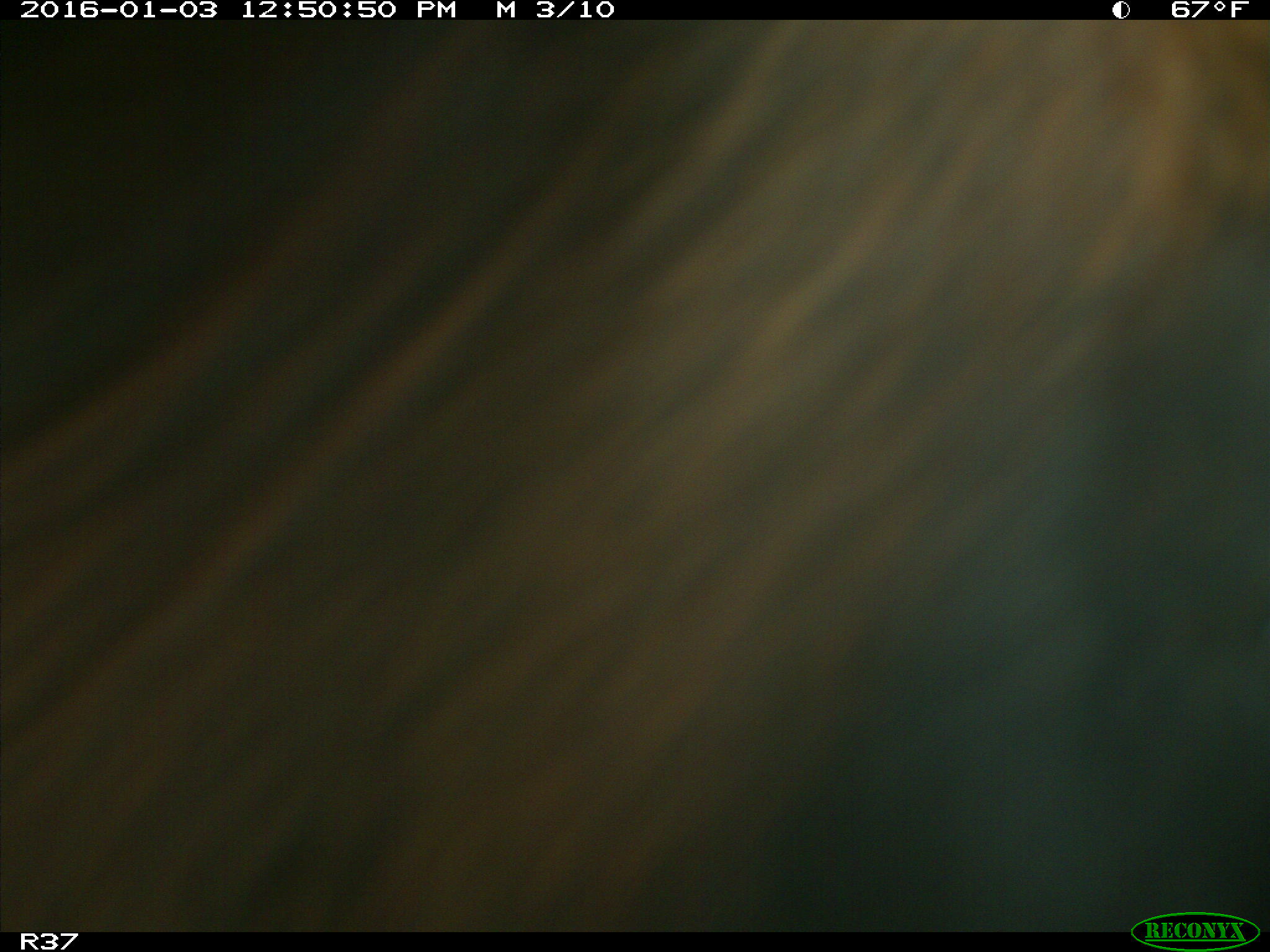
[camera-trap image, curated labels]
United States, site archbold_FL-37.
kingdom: Animalia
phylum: Chordata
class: Mammalia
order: Artiodactyla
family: Bovidae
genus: Bos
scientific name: Bos taurus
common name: domestic cow